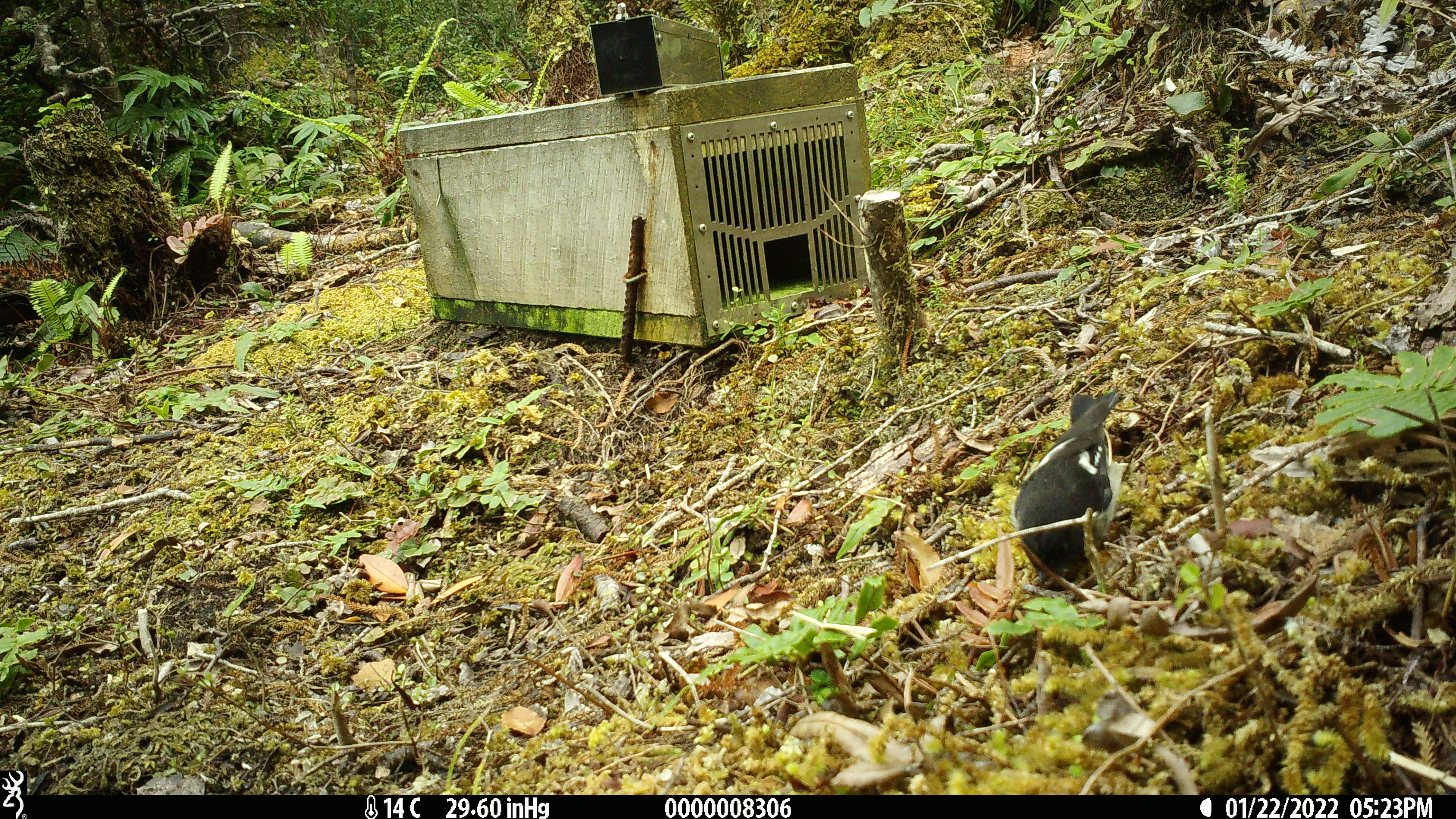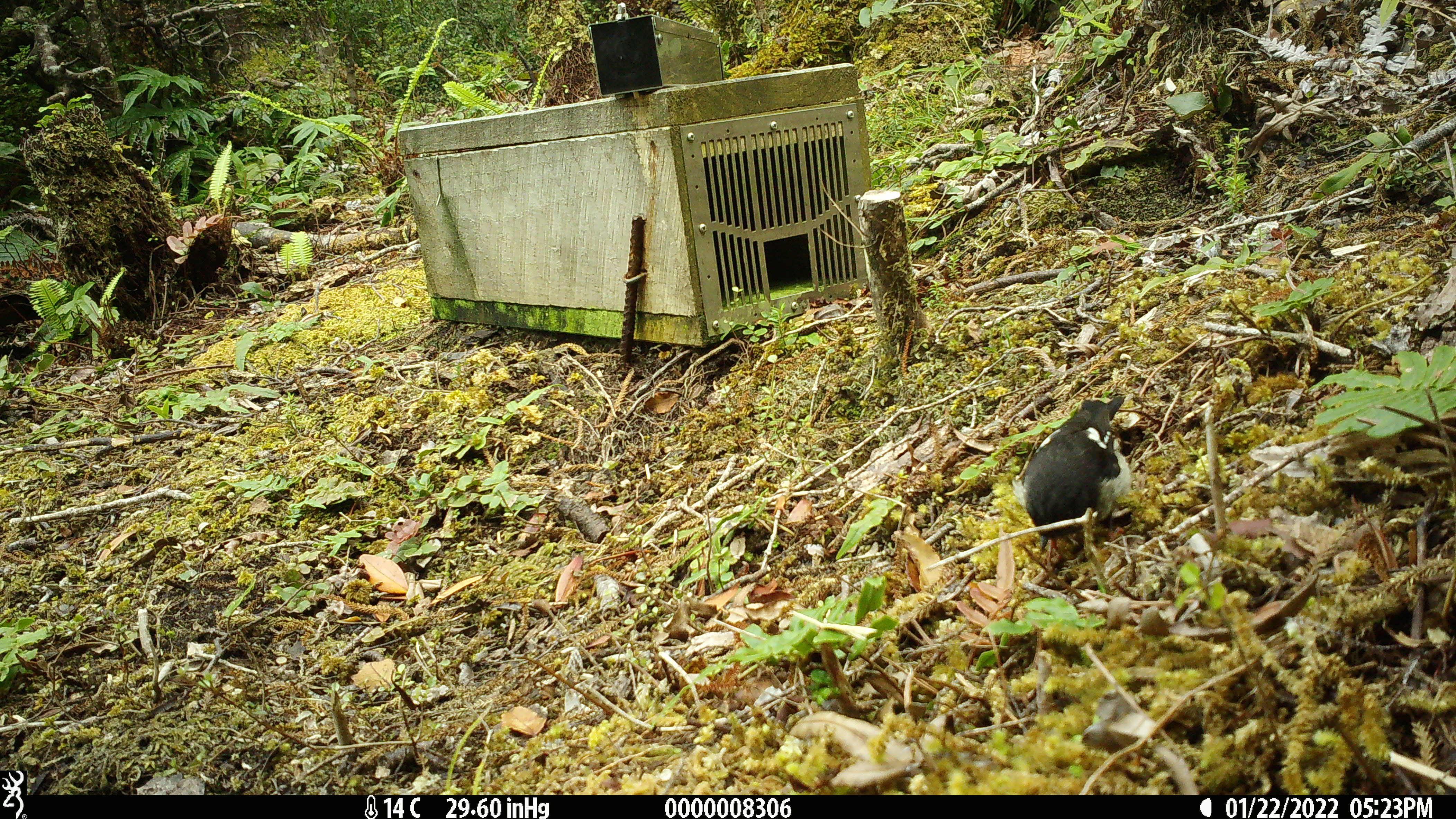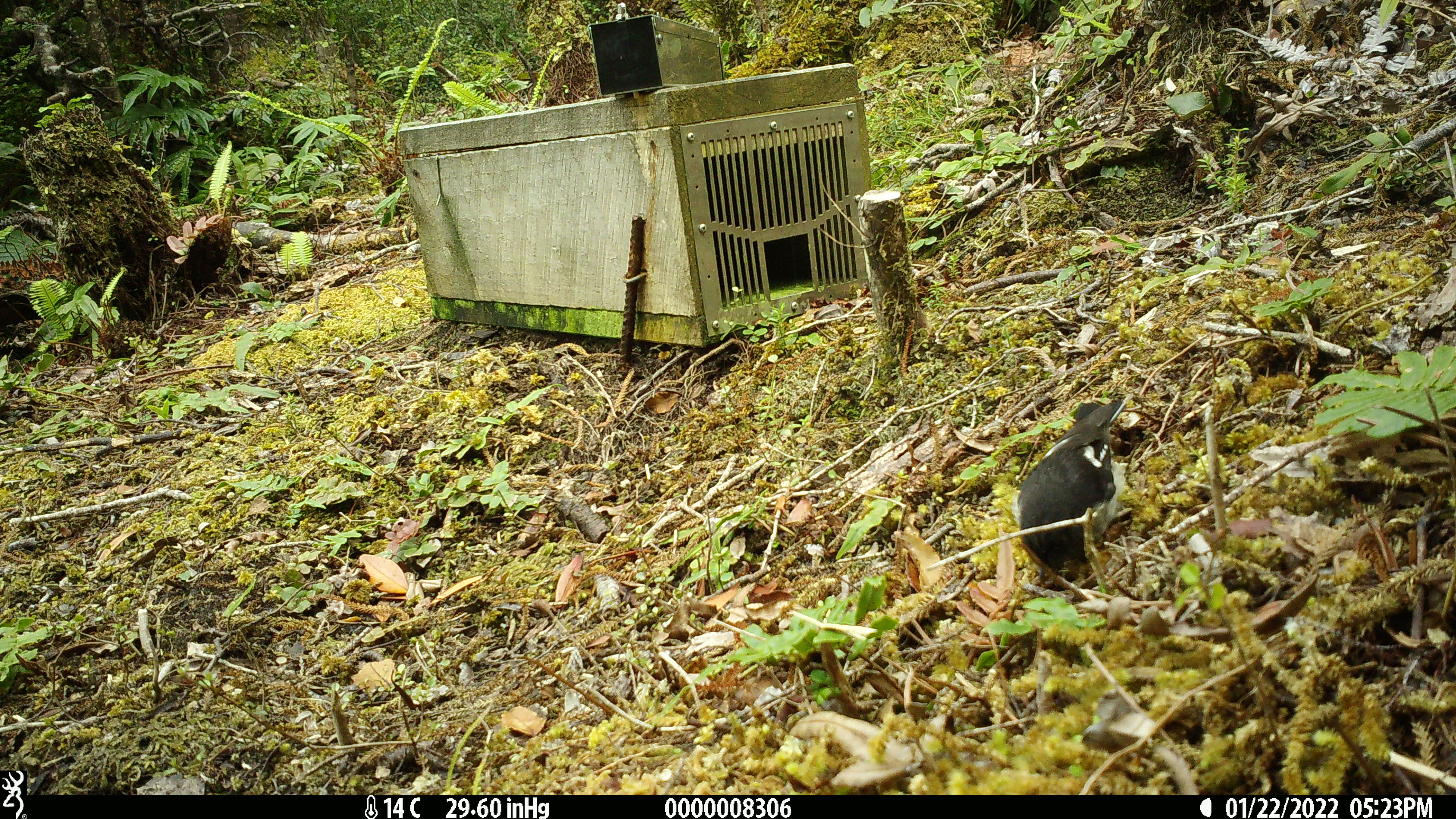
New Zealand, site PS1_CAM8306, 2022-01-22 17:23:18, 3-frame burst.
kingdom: Animalia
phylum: Chordata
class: Aves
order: Passeriformes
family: Petroicidae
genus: Petroica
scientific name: Petroica macrocephala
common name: tomtit